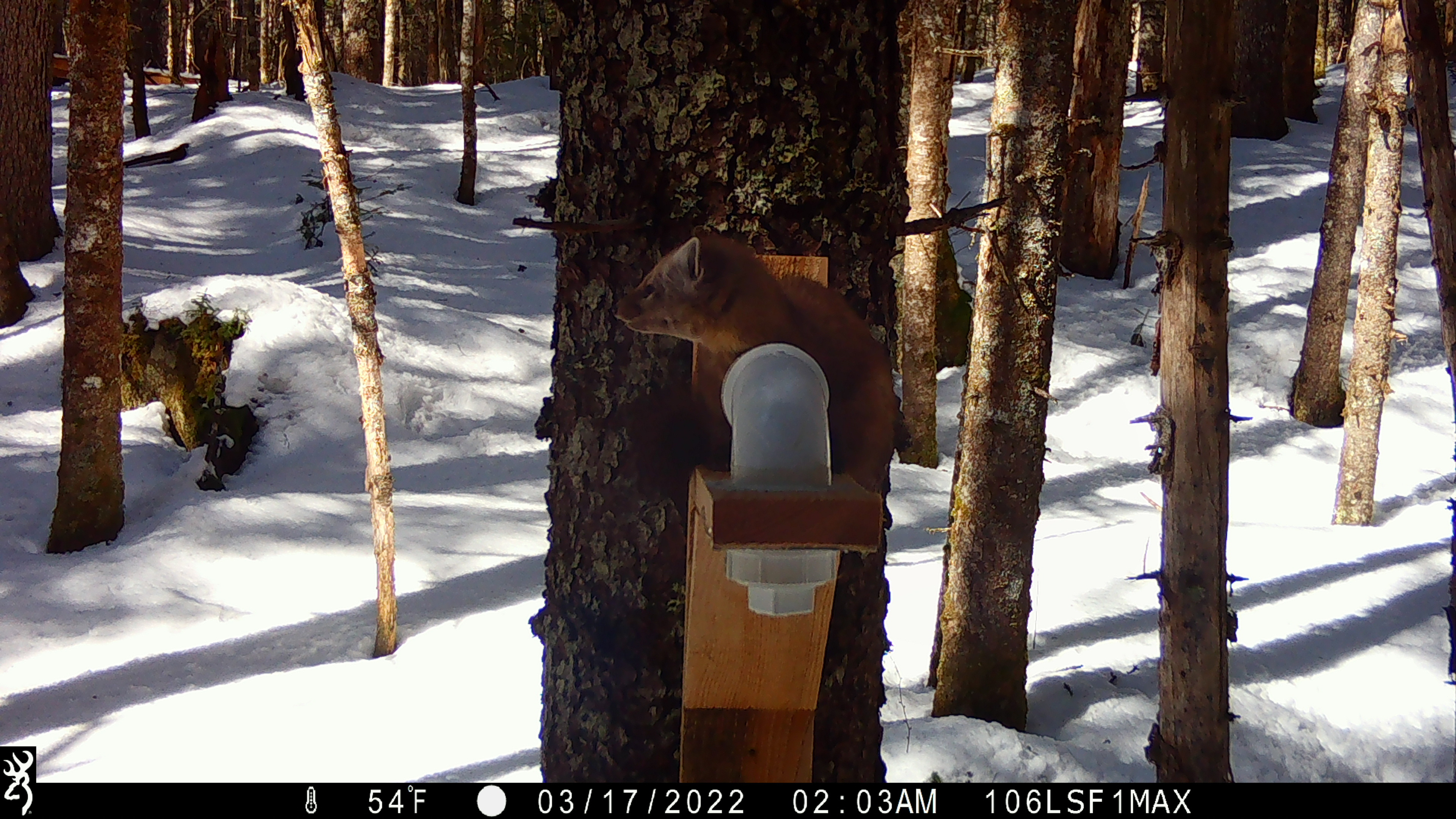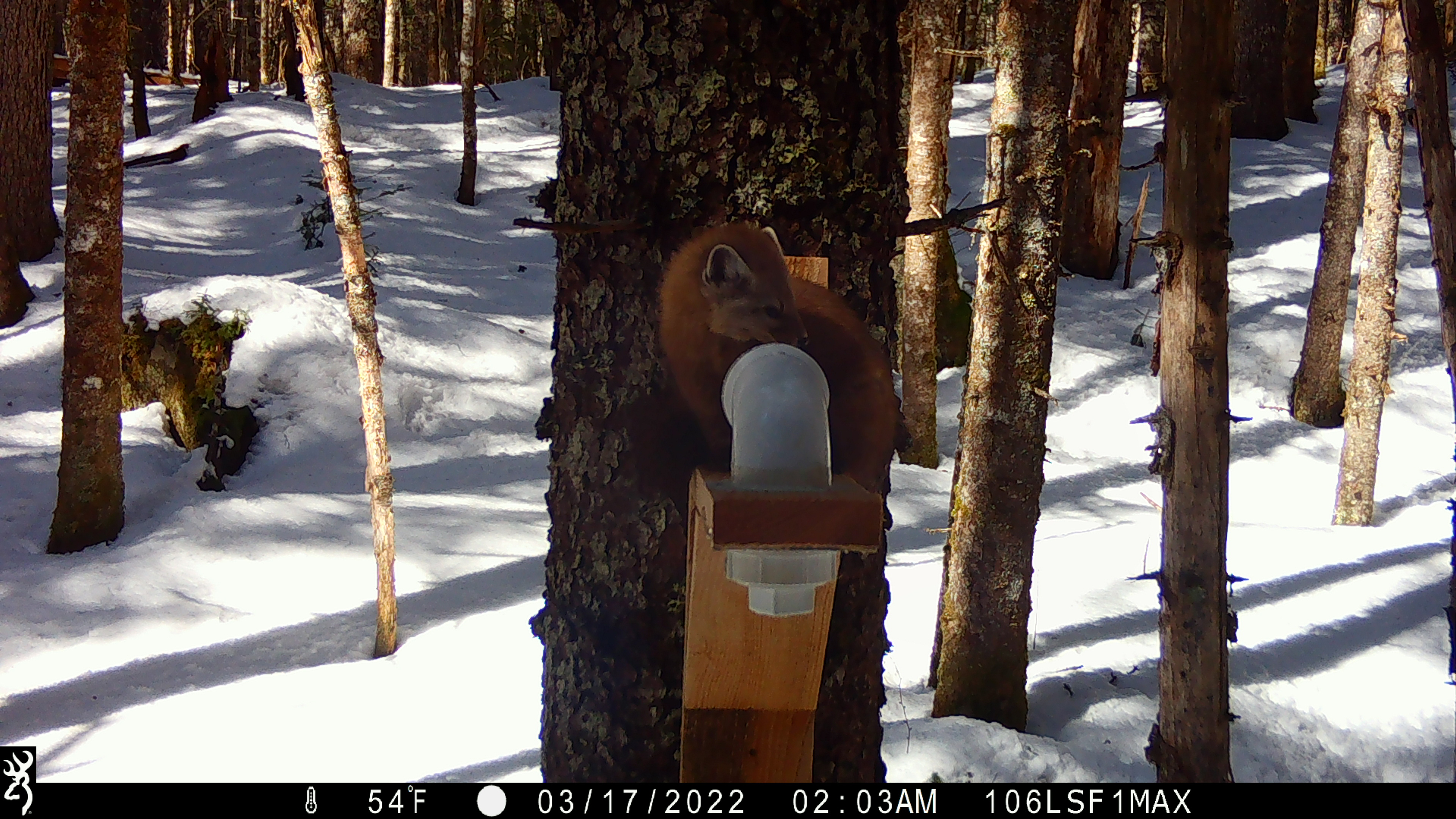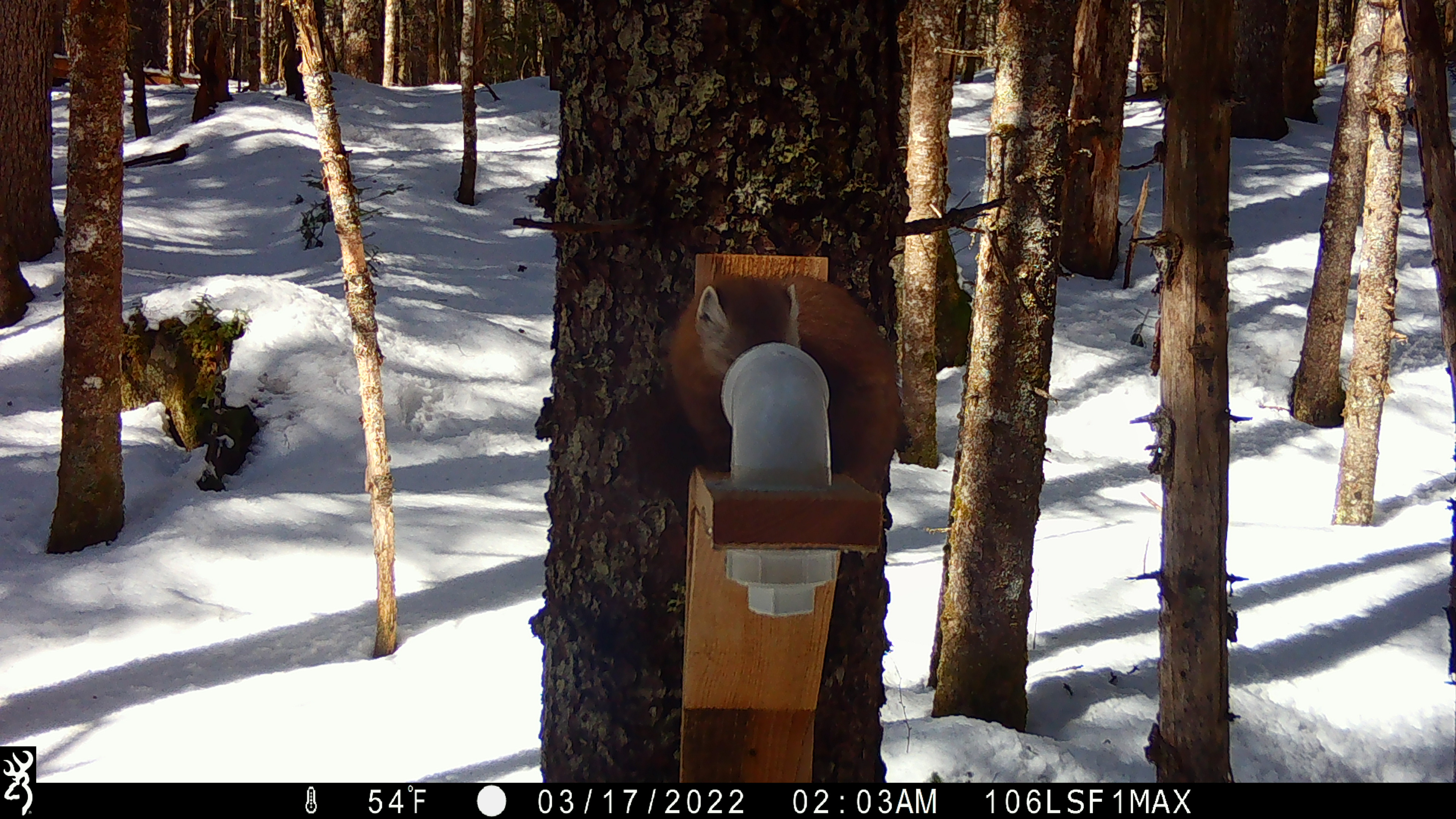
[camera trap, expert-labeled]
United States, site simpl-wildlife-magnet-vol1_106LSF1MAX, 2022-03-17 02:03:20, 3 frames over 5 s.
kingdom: Animalia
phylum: Chordata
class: Mammalia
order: Carnivora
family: Mustelidae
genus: Martes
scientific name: Martes americana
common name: american marten